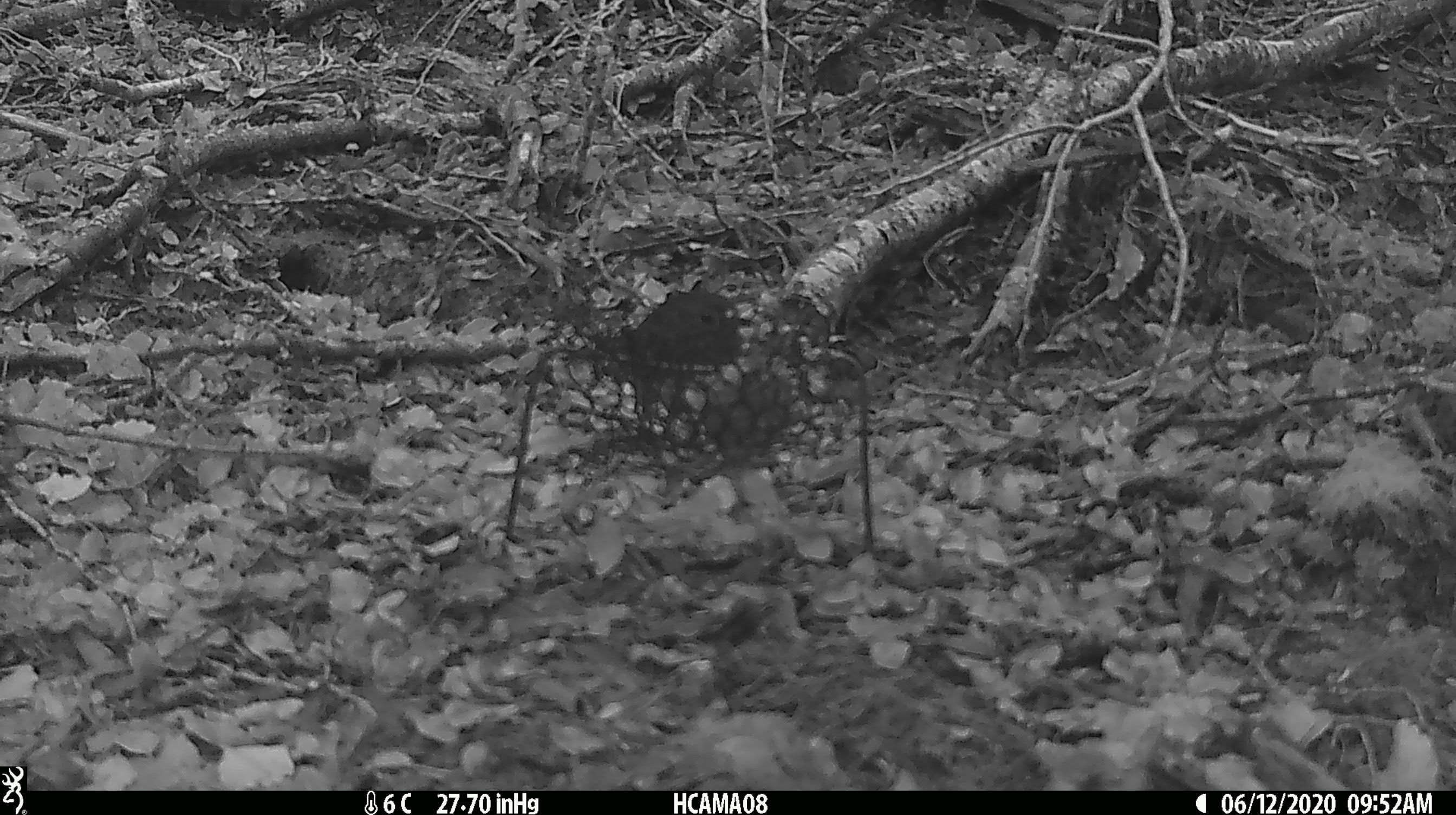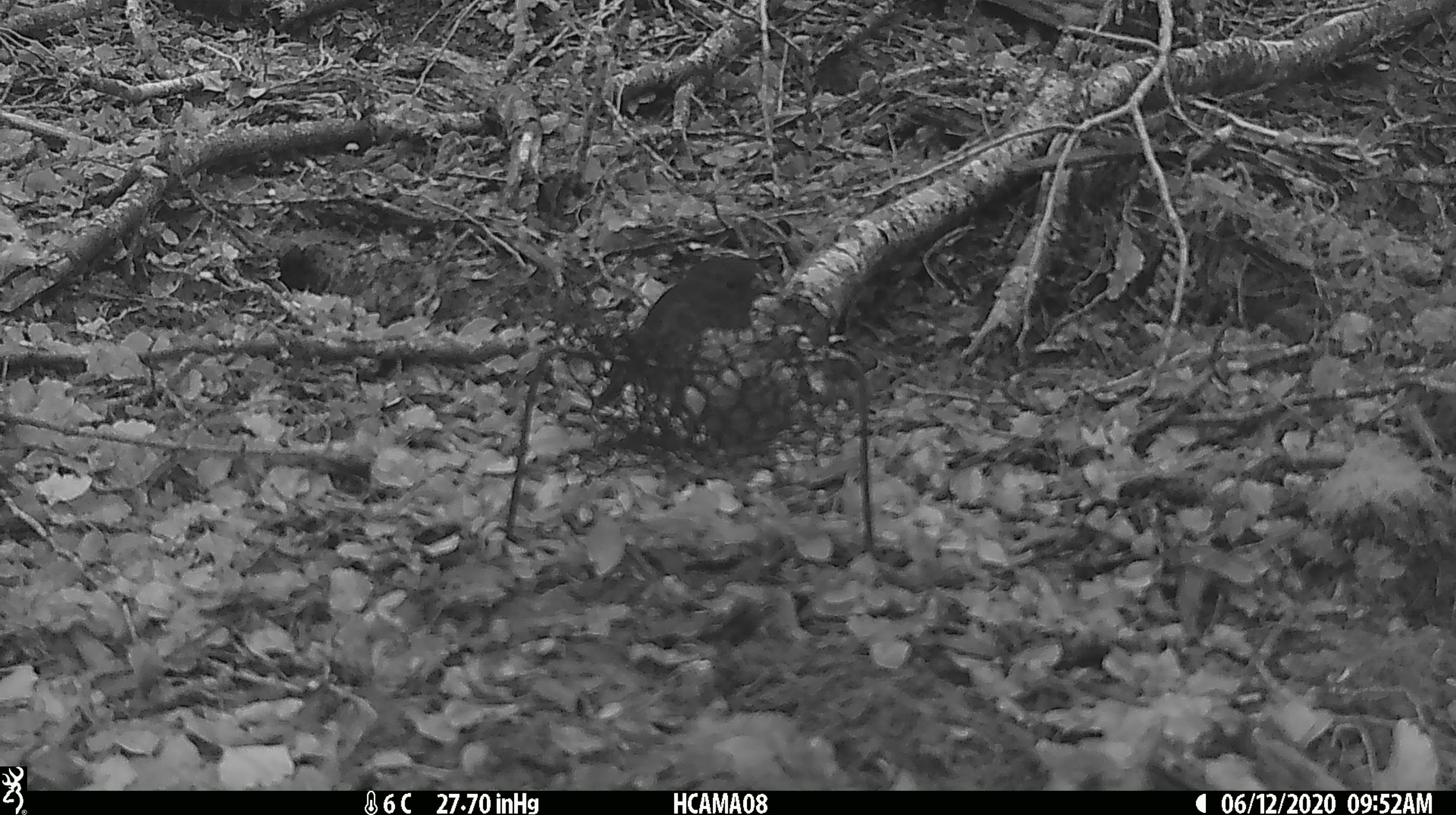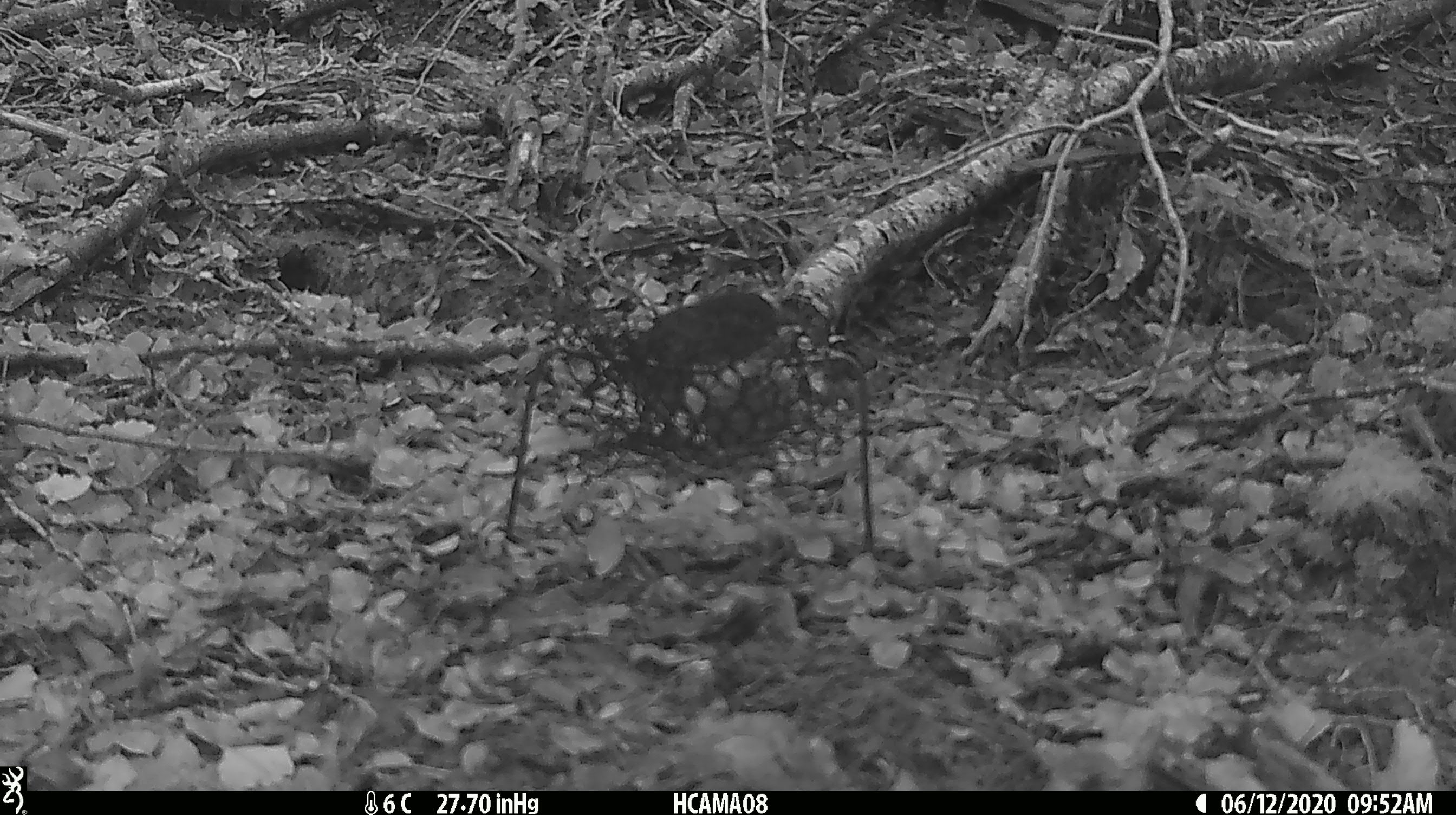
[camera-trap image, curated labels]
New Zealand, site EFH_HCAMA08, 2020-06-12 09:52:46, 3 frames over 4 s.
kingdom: Animalia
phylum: Chordata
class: Aves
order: Passeriformes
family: Petroicidae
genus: Petroica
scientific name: Petroica australis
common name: new zealand robin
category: robin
Robin (new zealand robin) (Petroica australis).